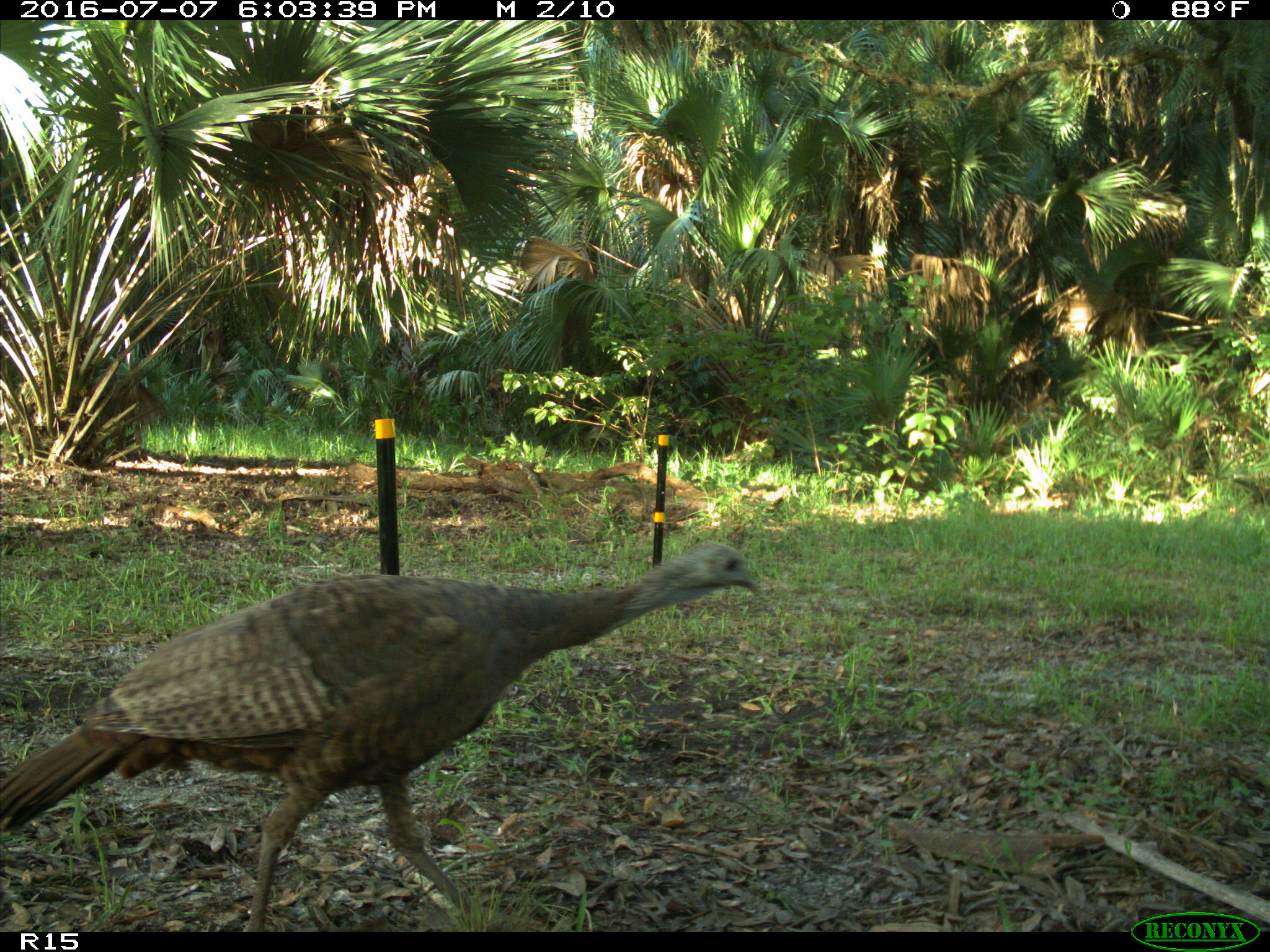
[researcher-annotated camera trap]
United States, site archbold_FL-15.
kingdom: Animalia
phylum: Chordata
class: Aves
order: Galliformes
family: Phasianidae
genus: Meleagris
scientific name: Meleagris gallopavo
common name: wild turkey